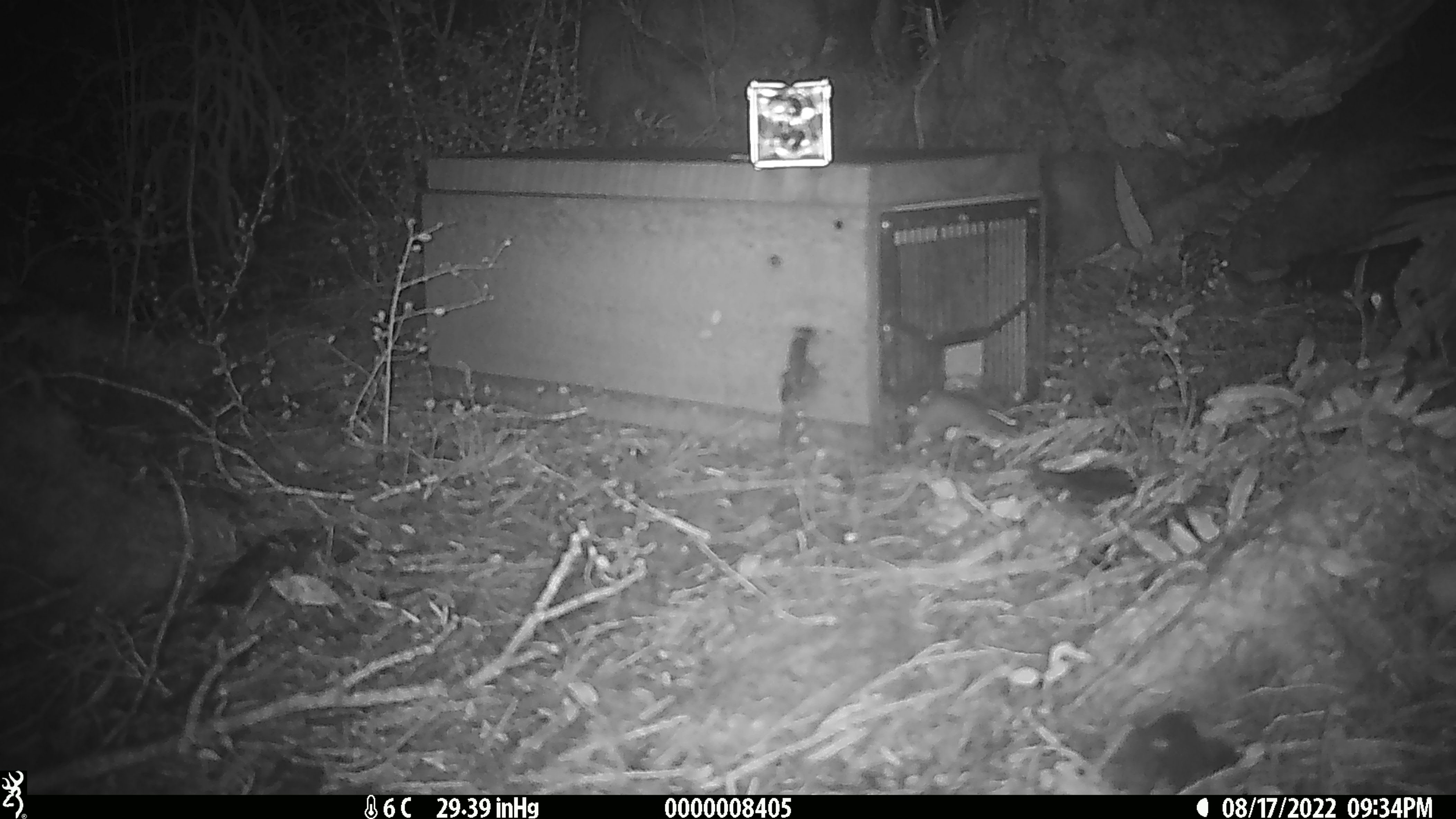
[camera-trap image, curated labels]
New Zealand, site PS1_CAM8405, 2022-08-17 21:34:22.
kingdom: Animalia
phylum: Chordata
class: Mammalia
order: Rodentia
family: Muridae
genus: Mus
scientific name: Mus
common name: mouse